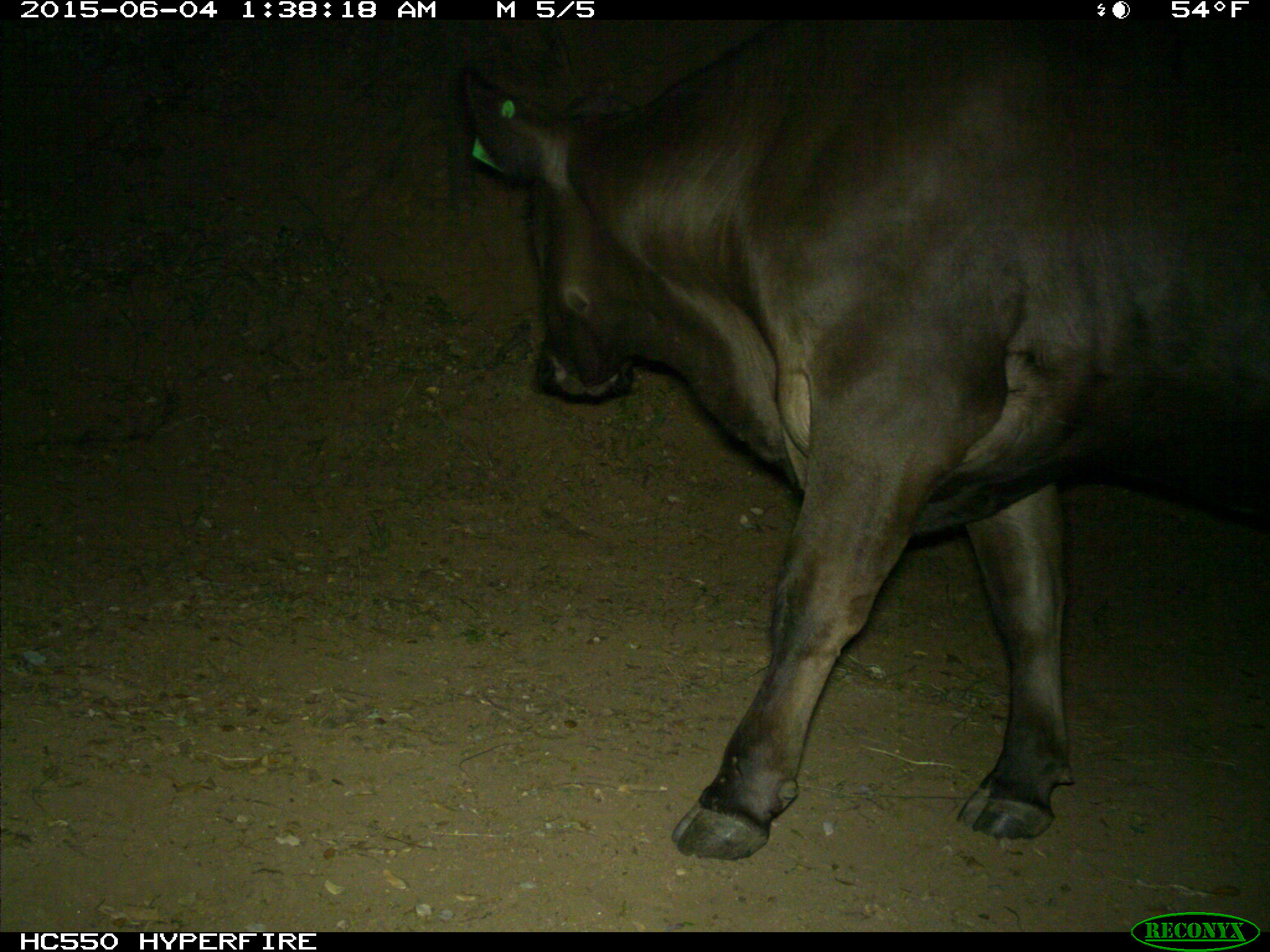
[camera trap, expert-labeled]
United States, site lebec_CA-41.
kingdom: Animalia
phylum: Chordata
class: Mammalia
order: Artiodactyla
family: Bovidae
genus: Bos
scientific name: Bos taurus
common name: domestic cow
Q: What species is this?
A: Bos taurus (domestic cow).